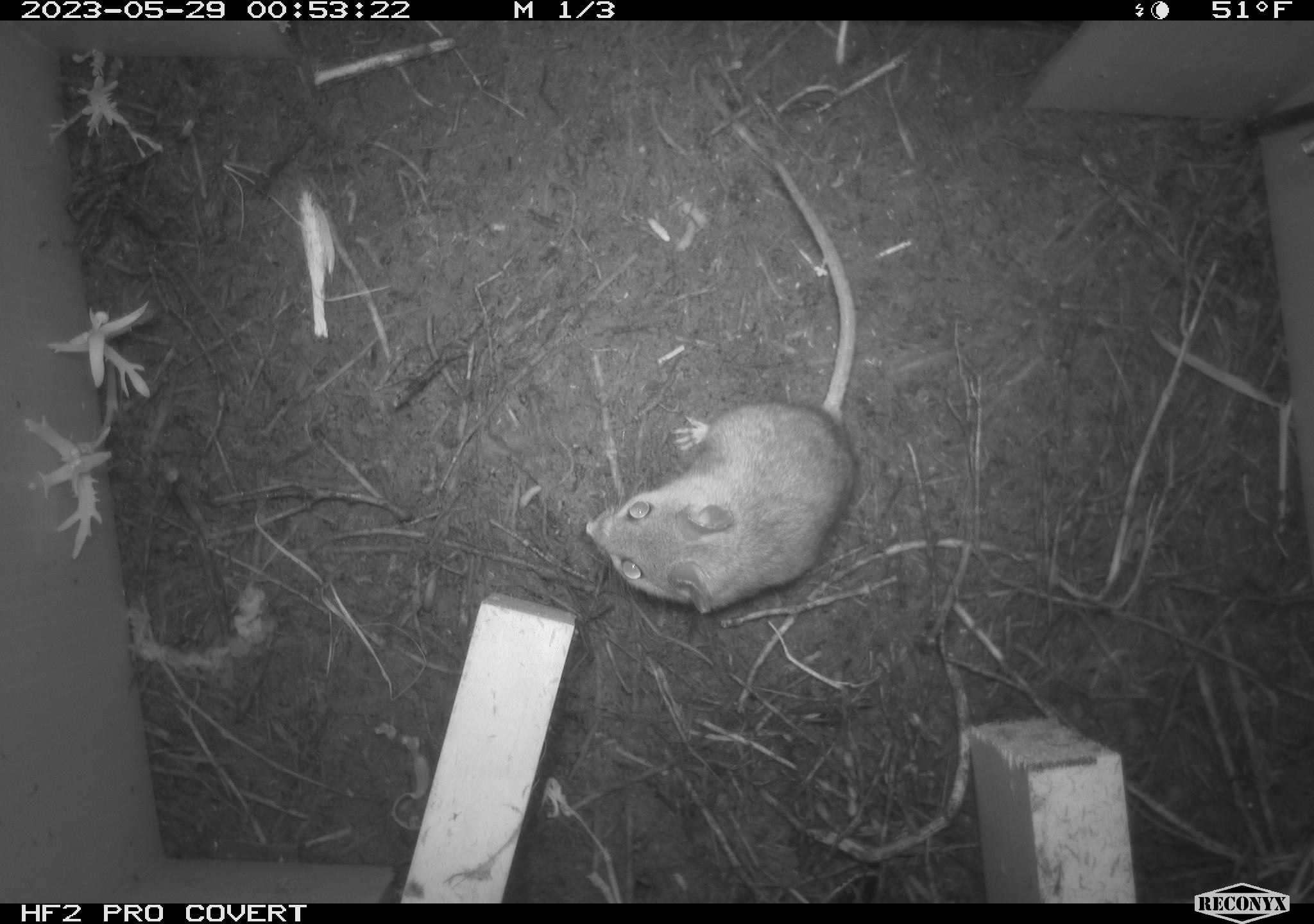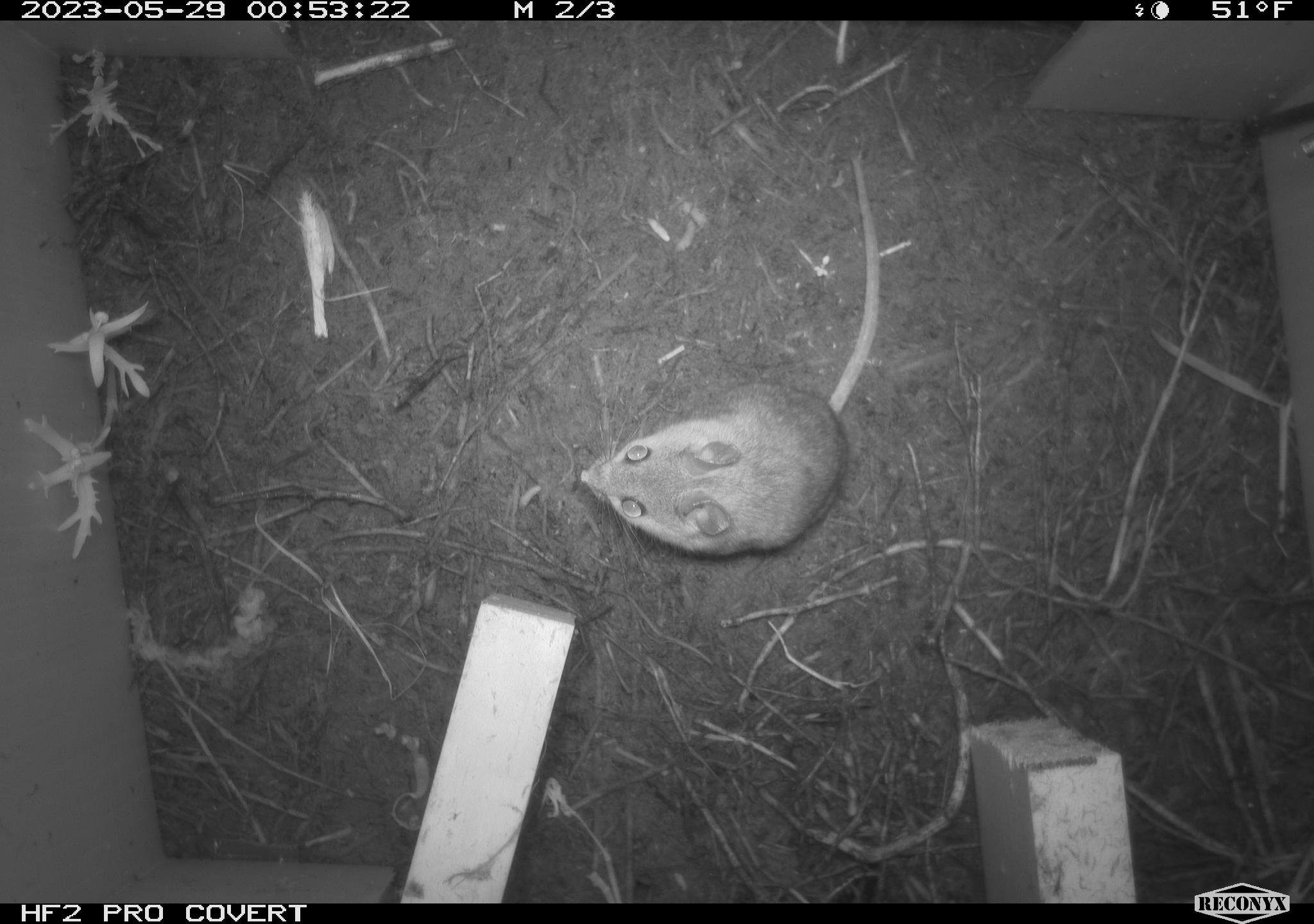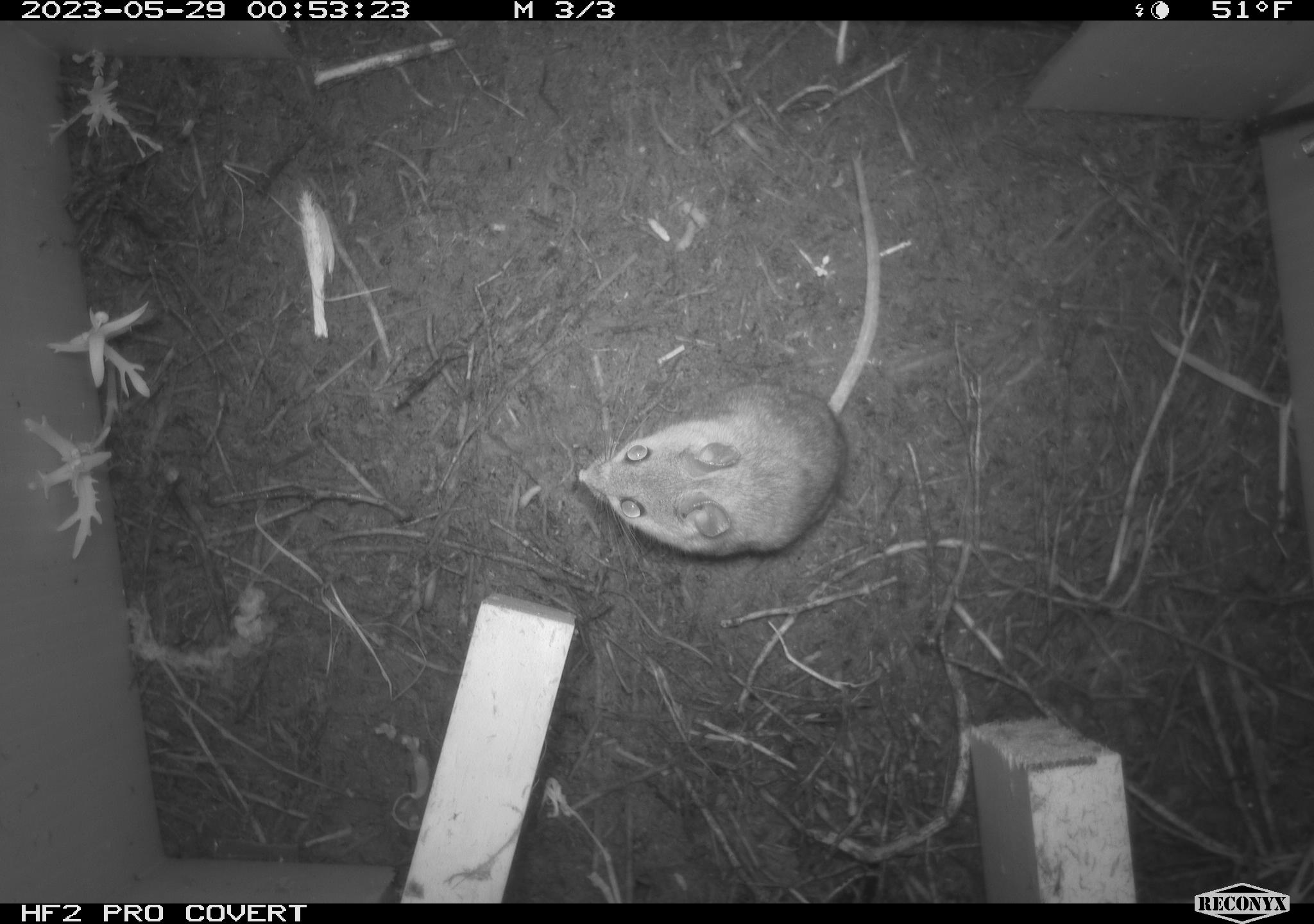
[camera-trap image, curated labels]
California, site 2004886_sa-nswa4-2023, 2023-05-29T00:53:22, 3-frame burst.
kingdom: Animalia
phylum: Chordata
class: Mammalia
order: Rodentia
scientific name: Rodentia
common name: mouse species